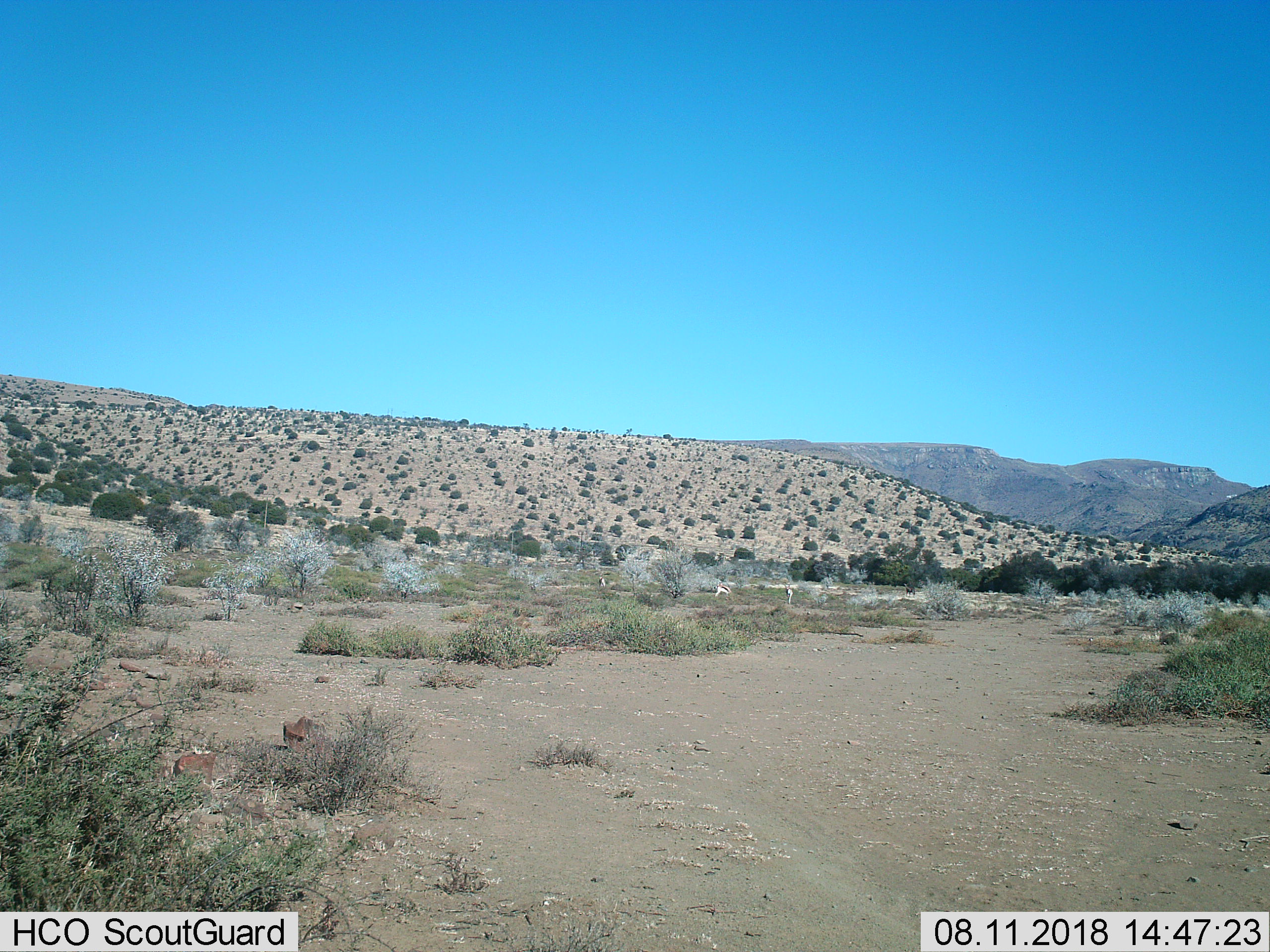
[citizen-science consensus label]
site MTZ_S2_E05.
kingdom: Animalia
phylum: Chordata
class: Mammalia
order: Artiodactyla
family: Bovidae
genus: Antidorcas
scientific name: Antidorcas marsupialis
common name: springbok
Springbok (Antidorcas marsupialis), count 3. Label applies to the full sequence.